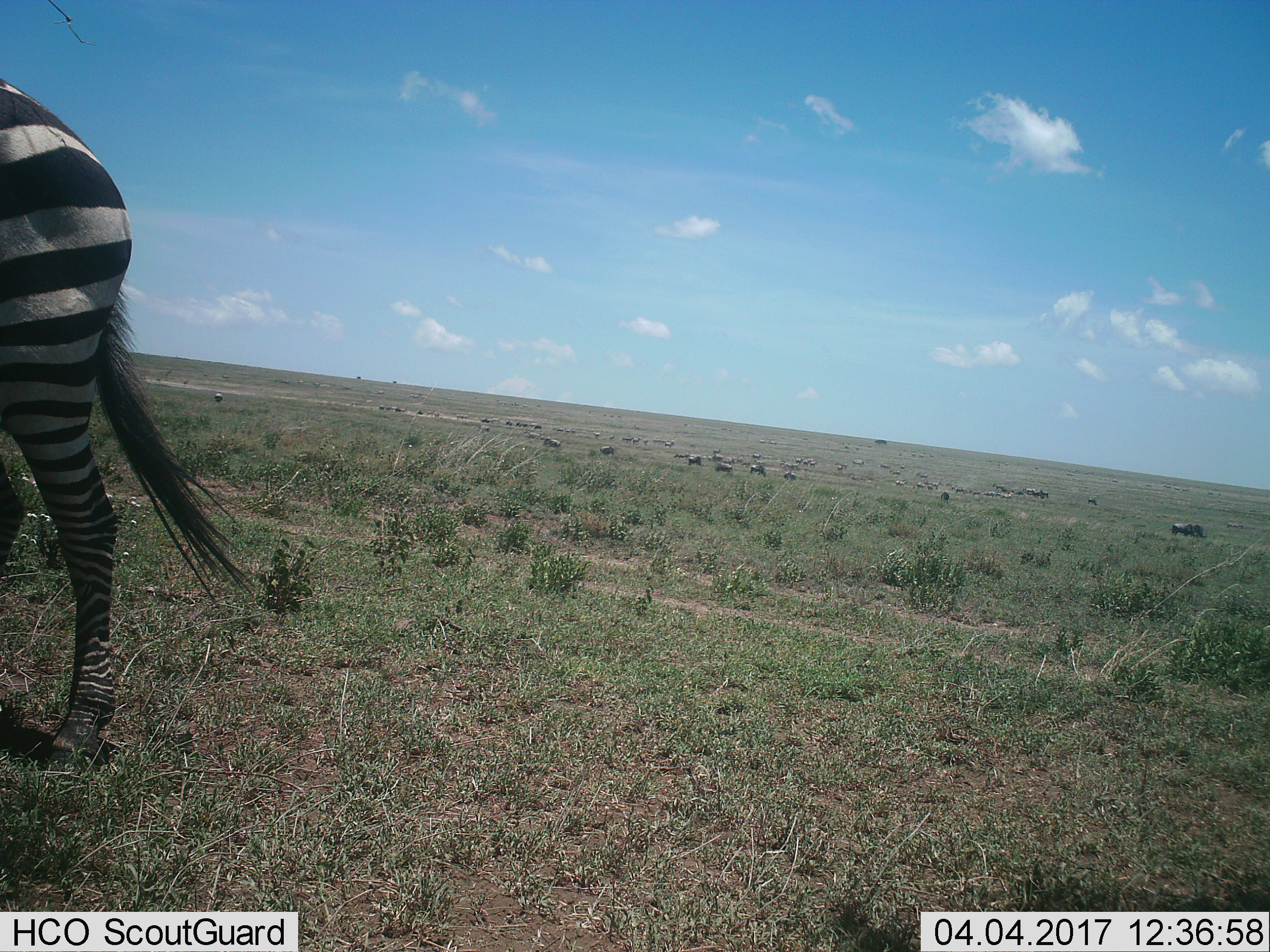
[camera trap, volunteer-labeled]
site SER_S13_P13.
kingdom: Animalia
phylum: Chordata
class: Mammalia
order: Artiodactyla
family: Bovidae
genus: Connochaetes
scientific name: Connochaetes taurinus taurinus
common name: blue wildebeest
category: wildebeestblue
Wildebeestblue (blue wildebeest) (Connochaetes taurinus taurinus), count 11-50. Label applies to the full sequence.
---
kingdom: Animalia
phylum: Chordata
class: Mammalia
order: Perissodactyla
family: Equidae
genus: Equus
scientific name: Equus quagga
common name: plains zebra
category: zebraplains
Zebraplains (plains zebra) (Equus quagga), count 1. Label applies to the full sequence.